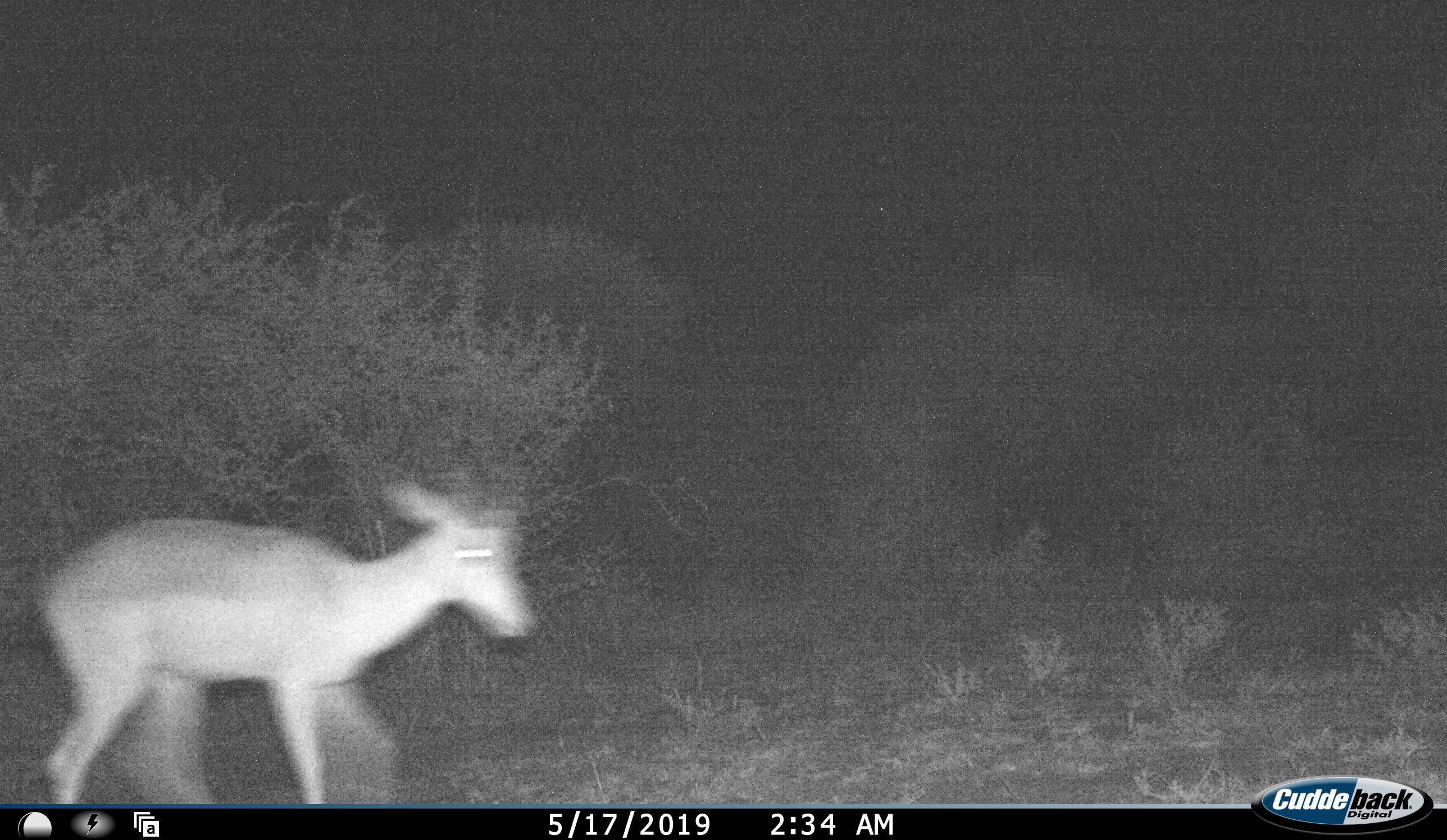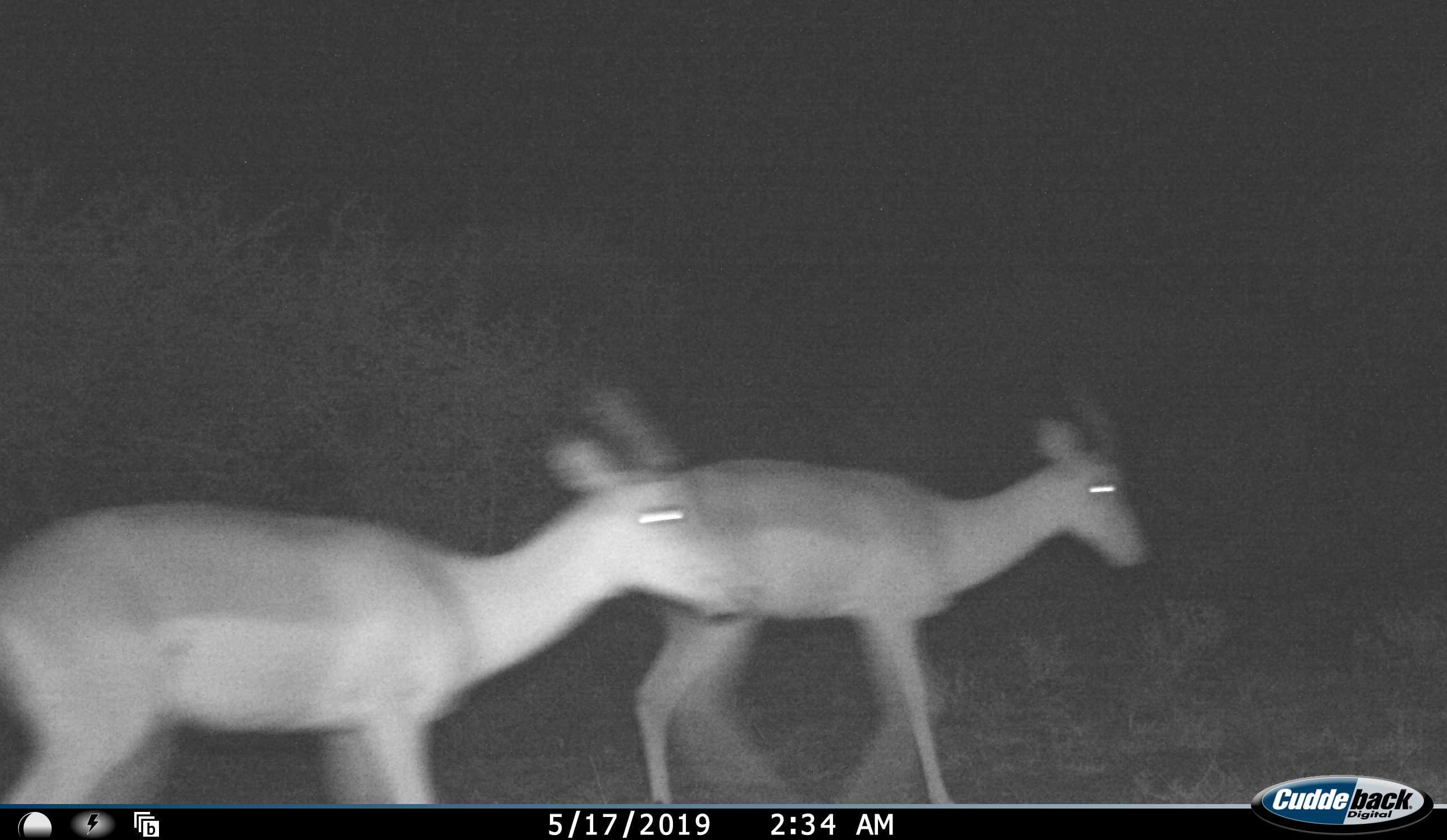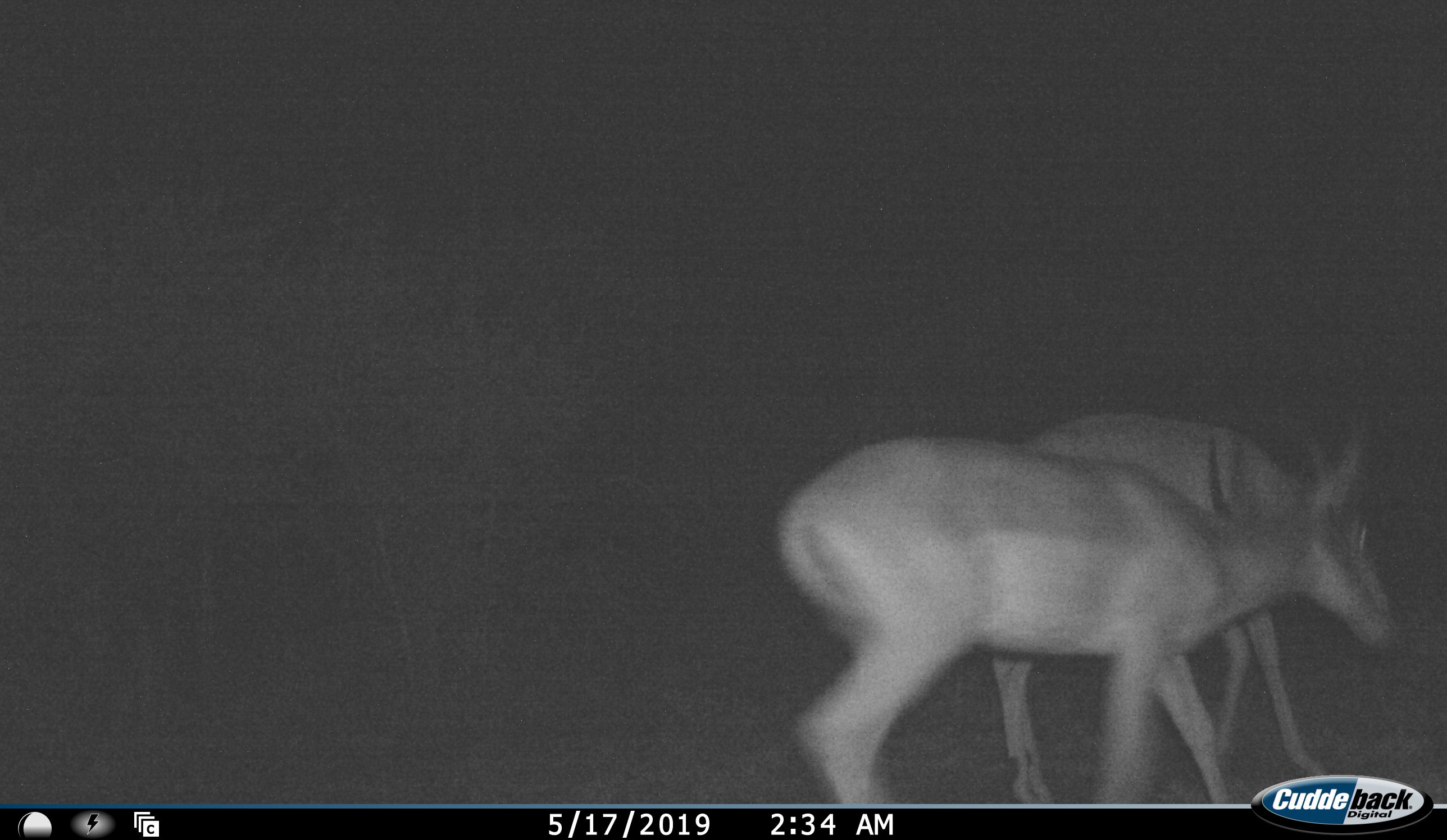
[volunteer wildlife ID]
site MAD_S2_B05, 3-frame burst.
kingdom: Animalia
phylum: Chordata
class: Mammalia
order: Artiodactyla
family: Bovidae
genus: Aepyceros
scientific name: Aepyceros melampus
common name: impala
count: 2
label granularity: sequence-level